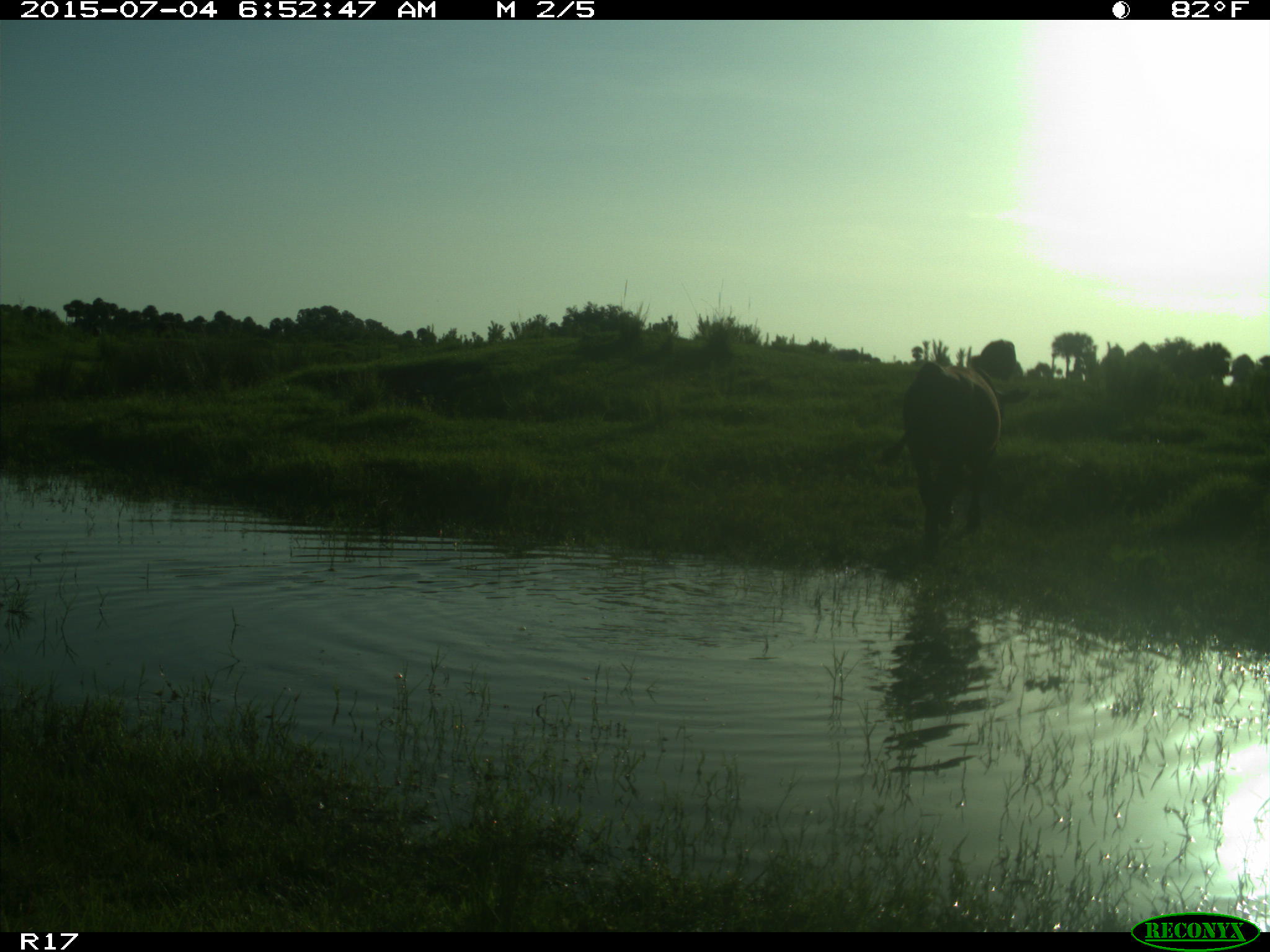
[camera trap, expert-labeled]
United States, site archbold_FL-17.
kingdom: Animalia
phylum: Chordata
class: Mammalia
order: Artiodactyla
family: Bovidae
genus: Bos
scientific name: Bos taurus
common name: domestic cow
Bos taurus (domestic cow).